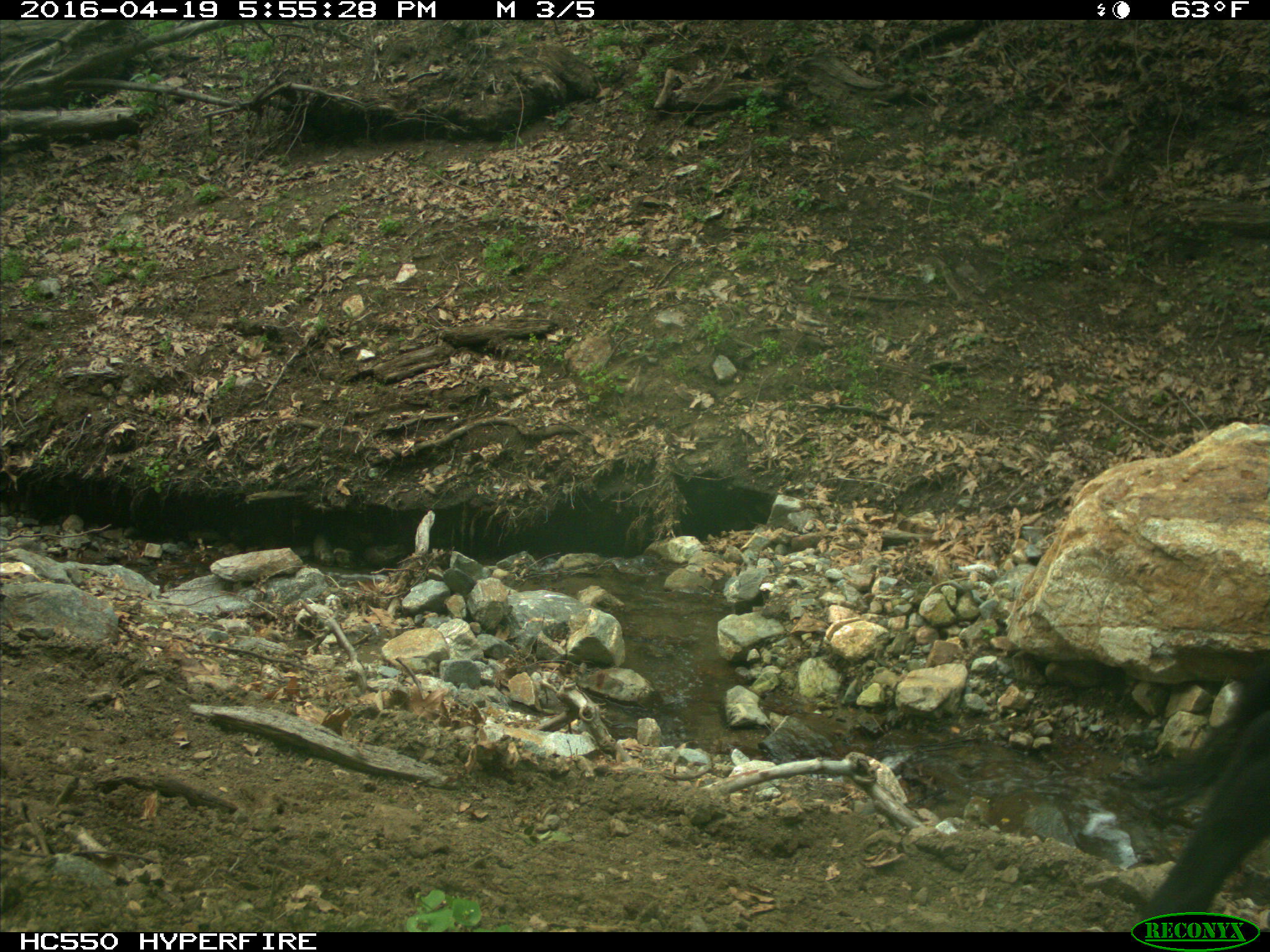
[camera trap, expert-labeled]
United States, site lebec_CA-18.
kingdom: Animalia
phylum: Chordata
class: Mammalia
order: Artiodactyla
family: Bovidae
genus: Bos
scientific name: Bos taurus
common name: domestic cow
Bos taurus (domestic cow).